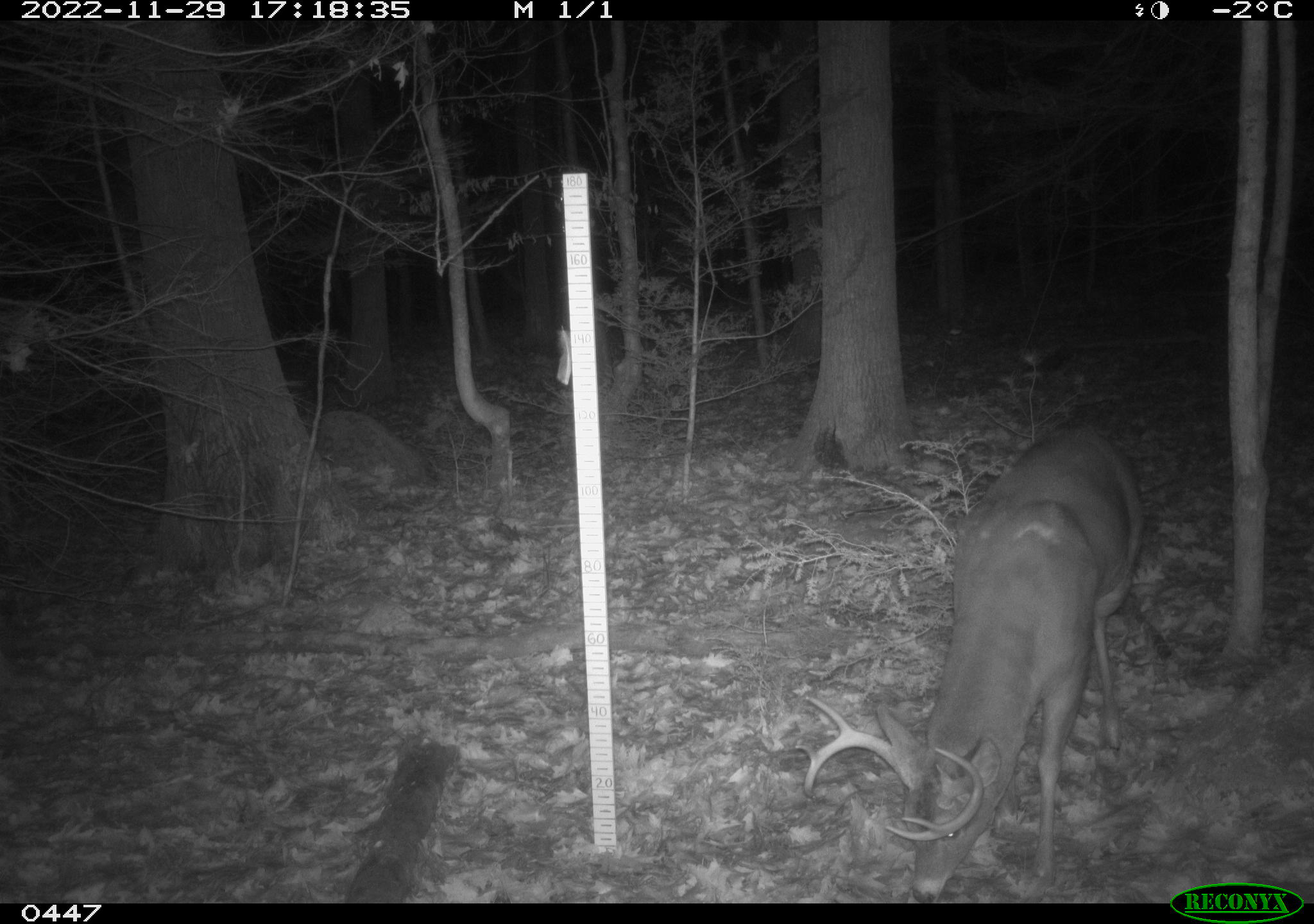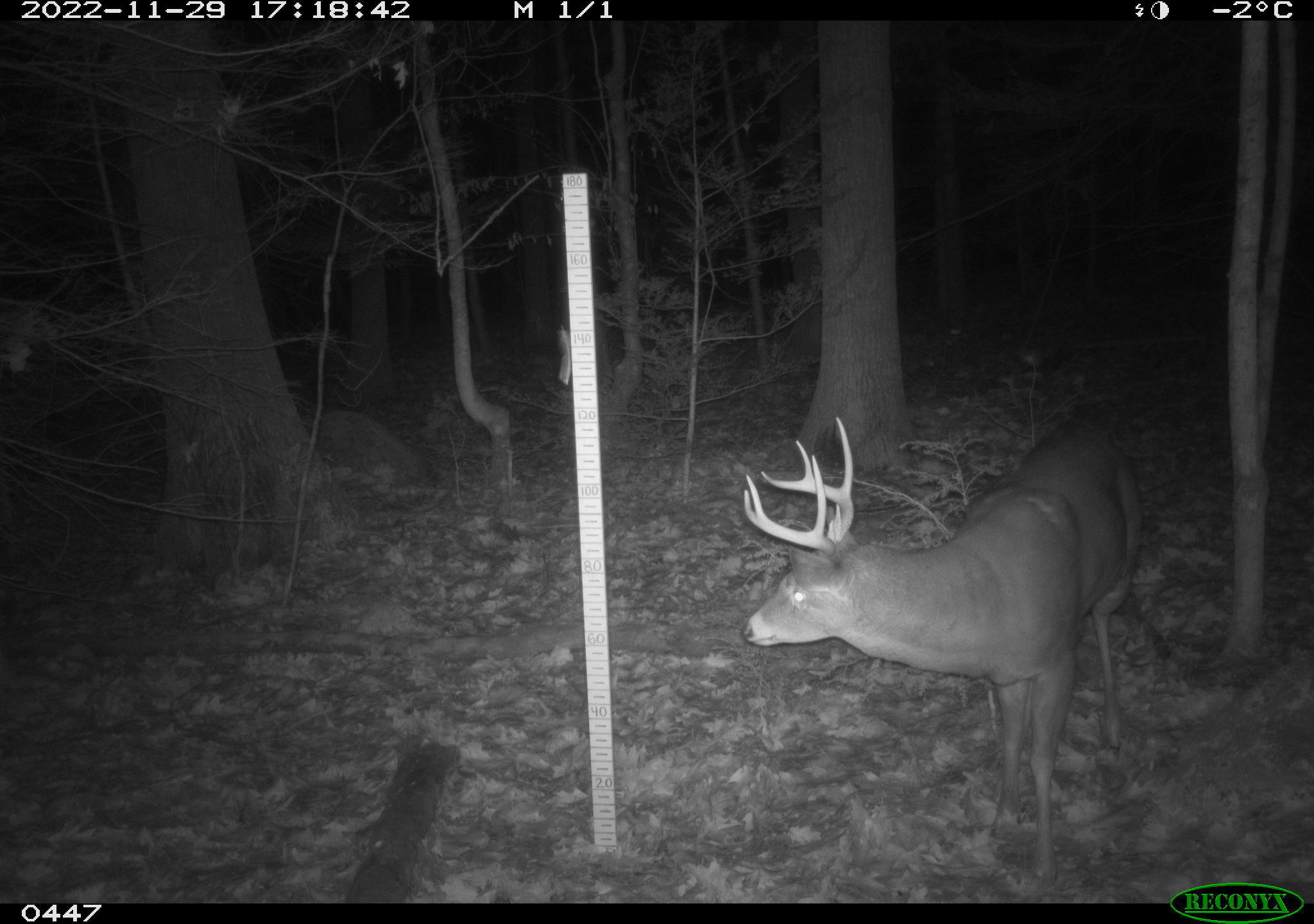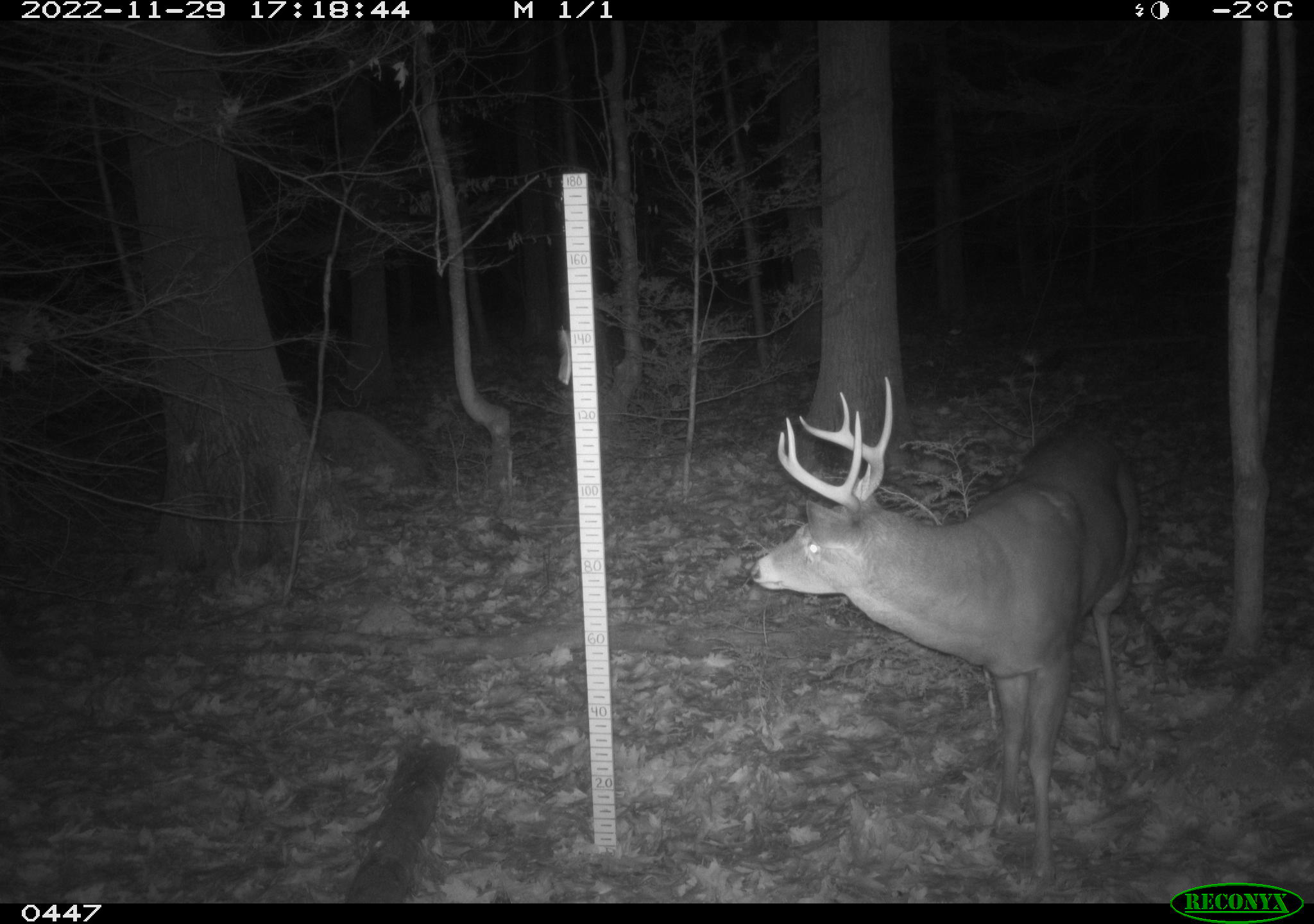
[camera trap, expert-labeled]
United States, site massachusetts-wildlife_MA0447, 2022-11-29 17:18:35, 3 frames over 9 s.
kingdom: Animalia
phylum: Chordata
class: Mammalia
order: Artiodactyla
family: Cervidae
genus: Odocoileus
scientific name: Odocoileus virginianus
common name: white-tailed deer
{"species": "white-tailed deer (Odocoileus virginianus)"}